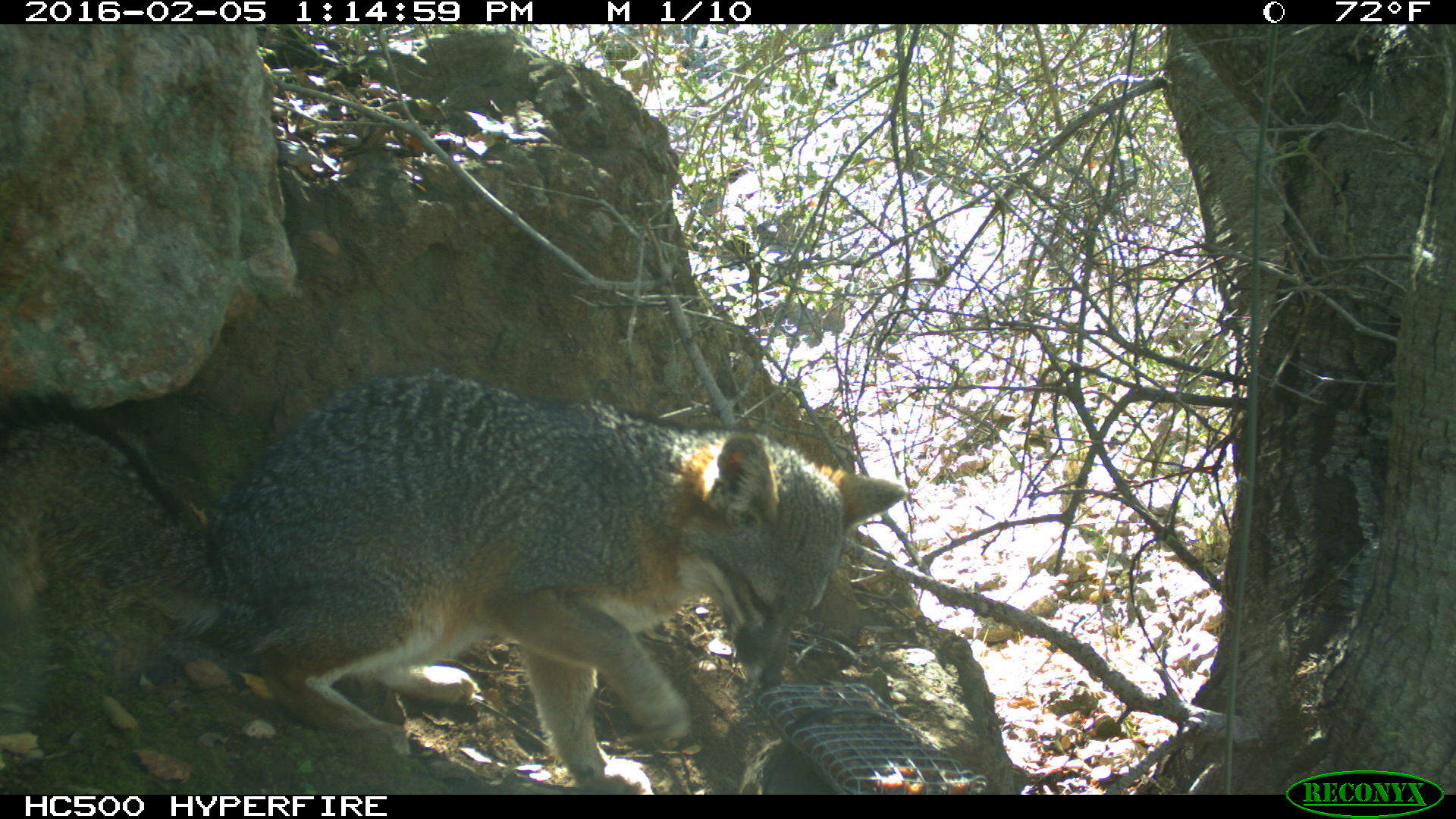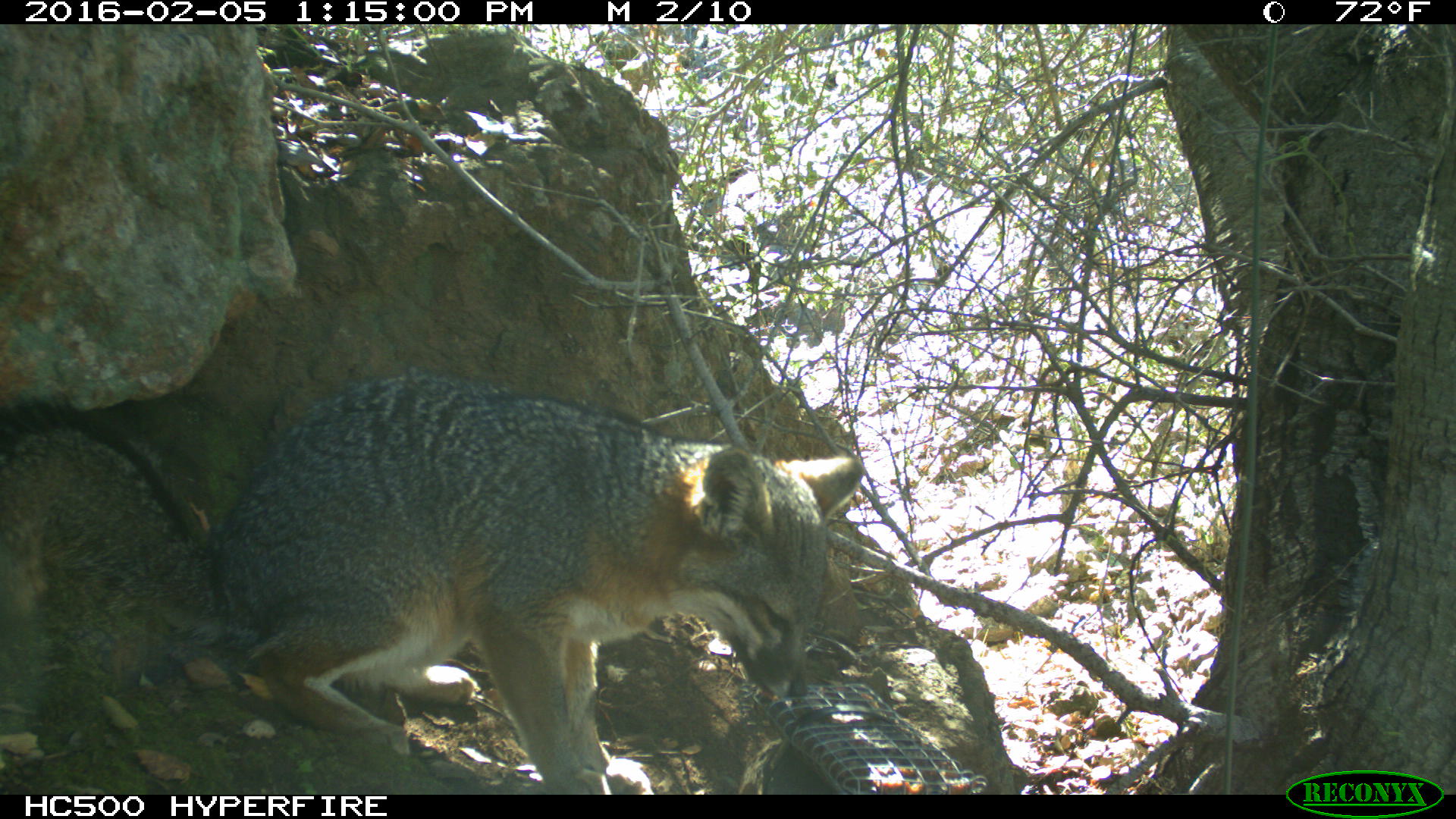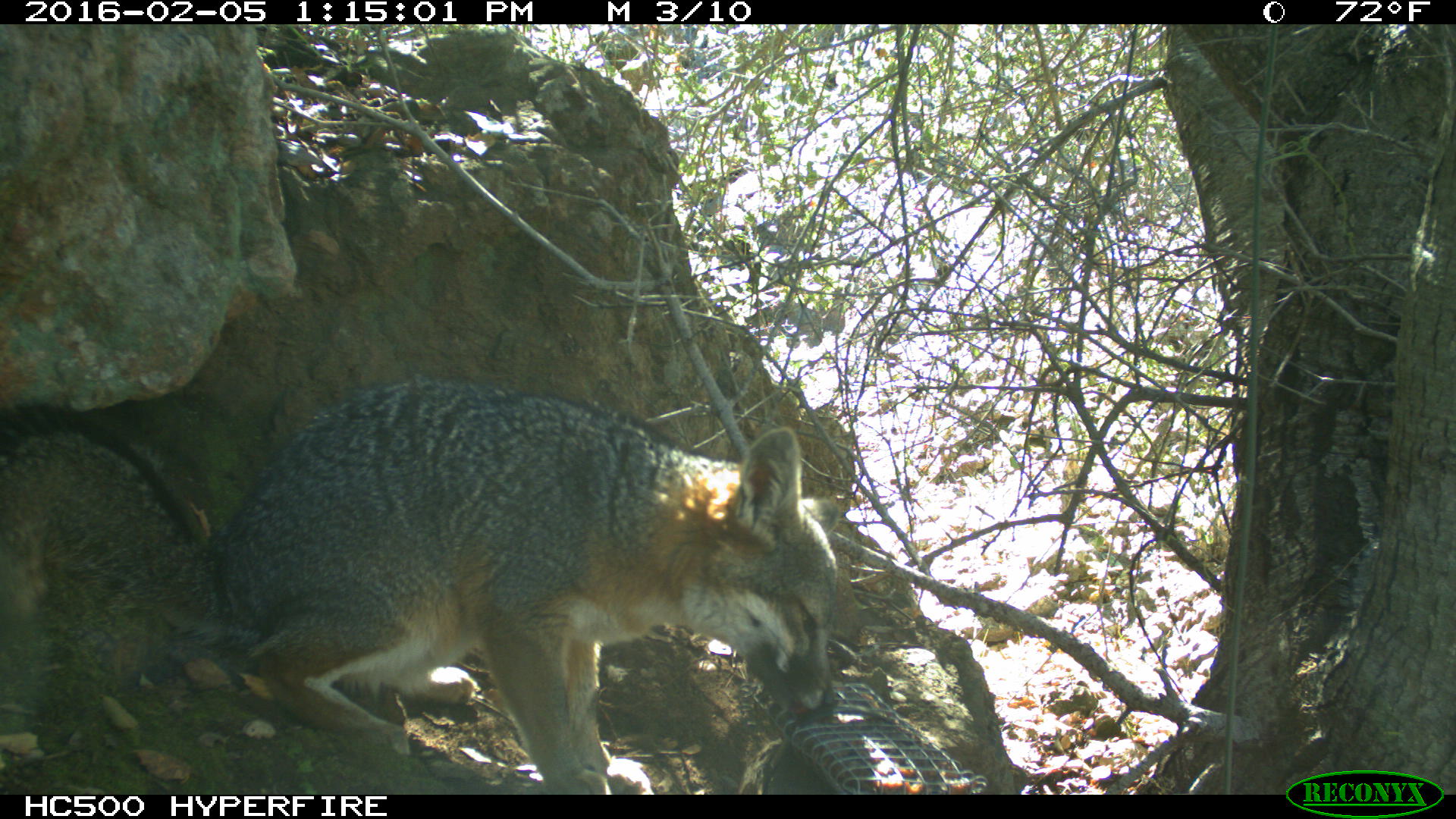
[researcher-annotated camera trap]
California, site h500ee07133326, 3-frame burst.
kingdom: Animalia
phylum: Chordata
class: Mammalia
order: Carnivora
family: Canidae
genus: Urocyon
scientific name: Urocyon littoralis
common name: island fox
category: fox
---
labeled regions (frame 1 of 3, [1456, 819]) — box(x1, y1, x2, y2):
fox: box(0, 370, 908, 794)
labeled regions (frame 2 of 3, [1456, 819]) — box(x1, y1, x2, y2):
fox: box(0, 373, 867, 795)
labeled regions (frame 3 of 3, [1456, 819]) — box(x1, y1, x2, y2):
fox: box(0, 366, 841, 793)